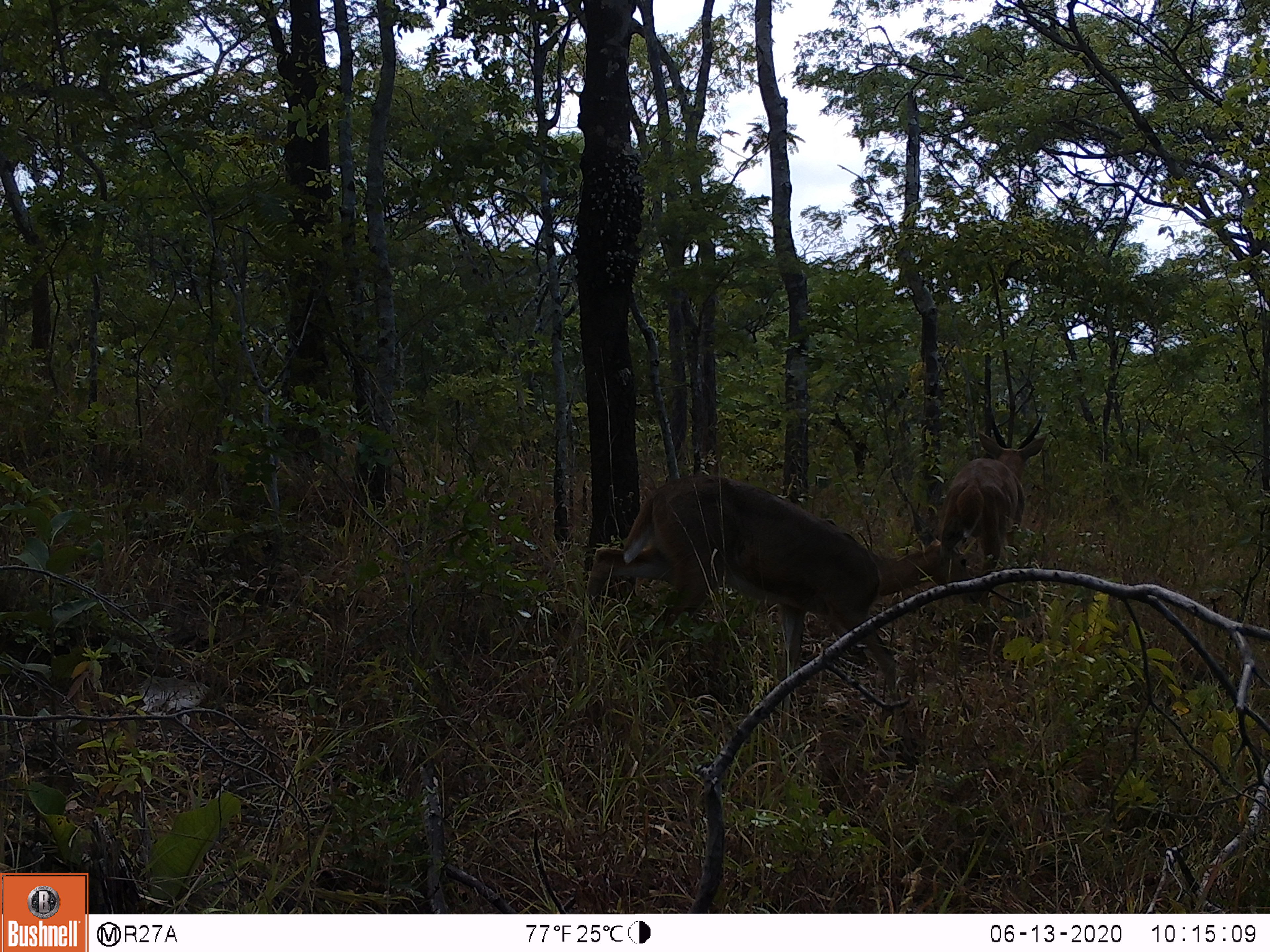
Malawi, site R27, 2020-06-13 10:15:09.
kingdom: Animalia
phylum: Chordata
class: Mammalia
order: Artiodactyla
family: Bovidae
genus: Redunca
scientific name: Redunca arundinum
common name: southern reedbuck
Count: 2.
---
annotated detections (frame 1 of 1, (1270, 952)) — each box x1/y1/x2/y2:
southern reedbuck: 605/493/966/683; 946/405/1066/599